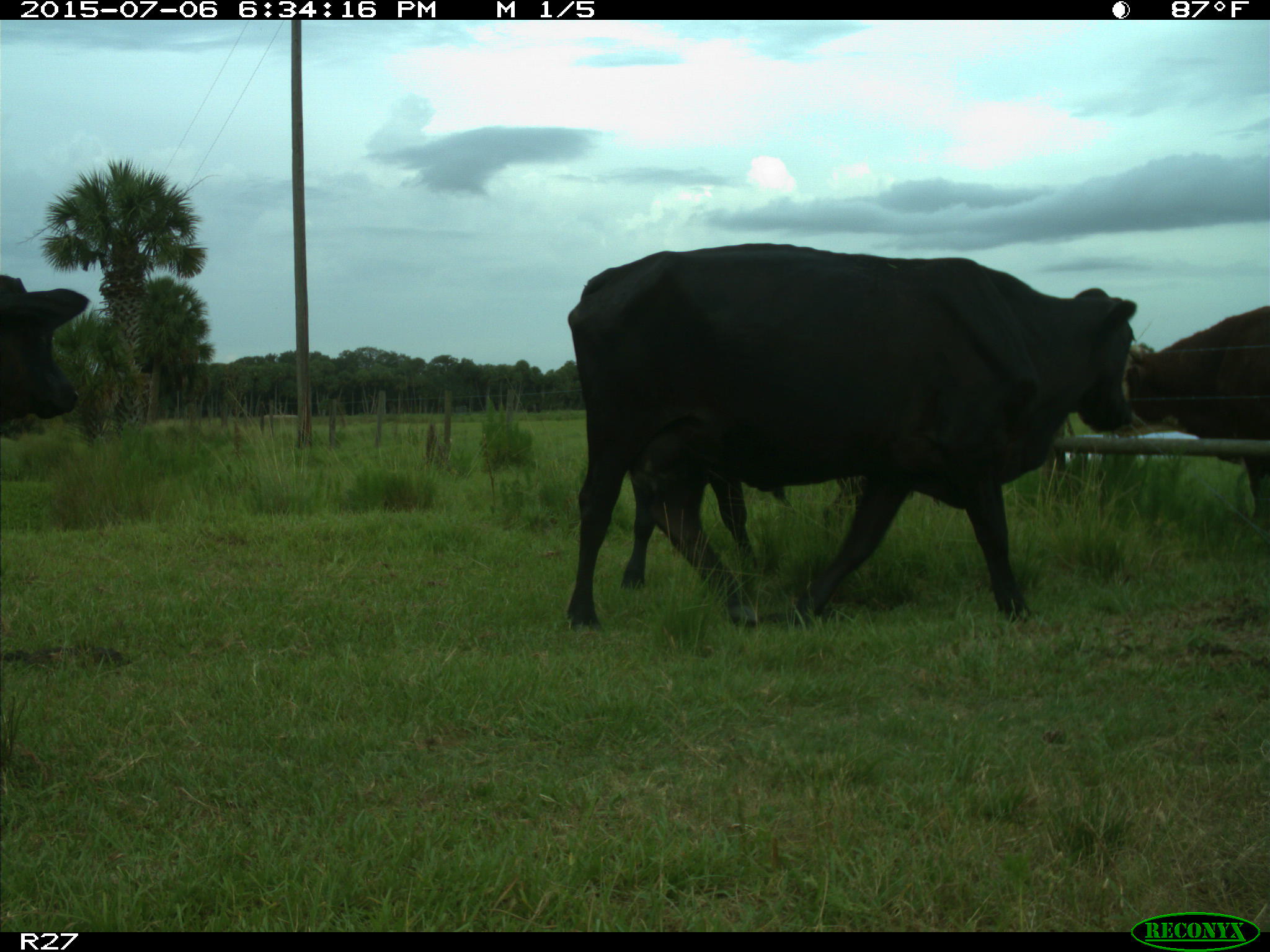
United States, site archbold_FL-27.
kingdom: Animalia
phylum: Chordata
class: Mammalia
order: Artiodactyla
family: Bovidae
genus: Bos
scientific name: Bos taurus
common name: domestic cow